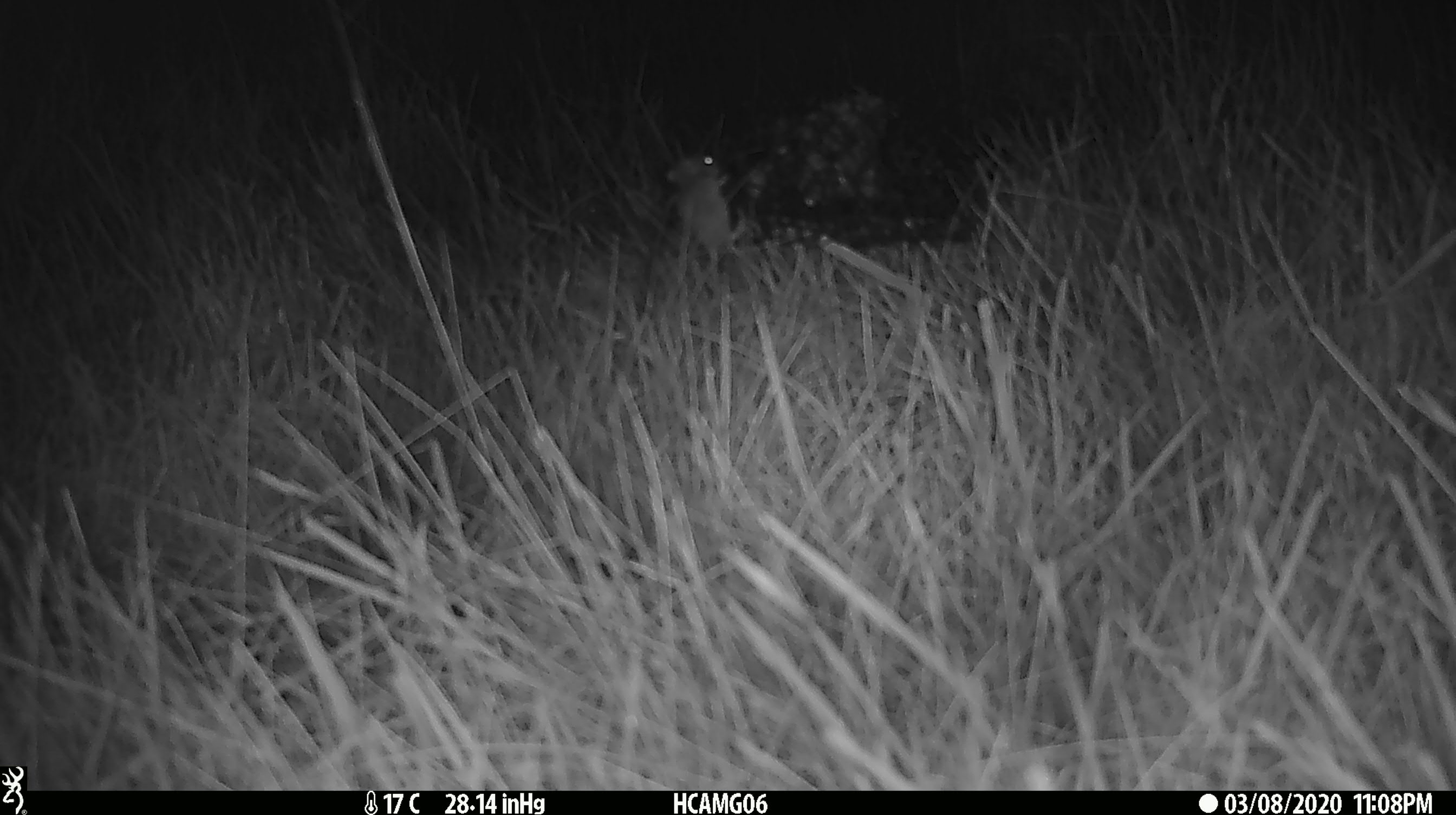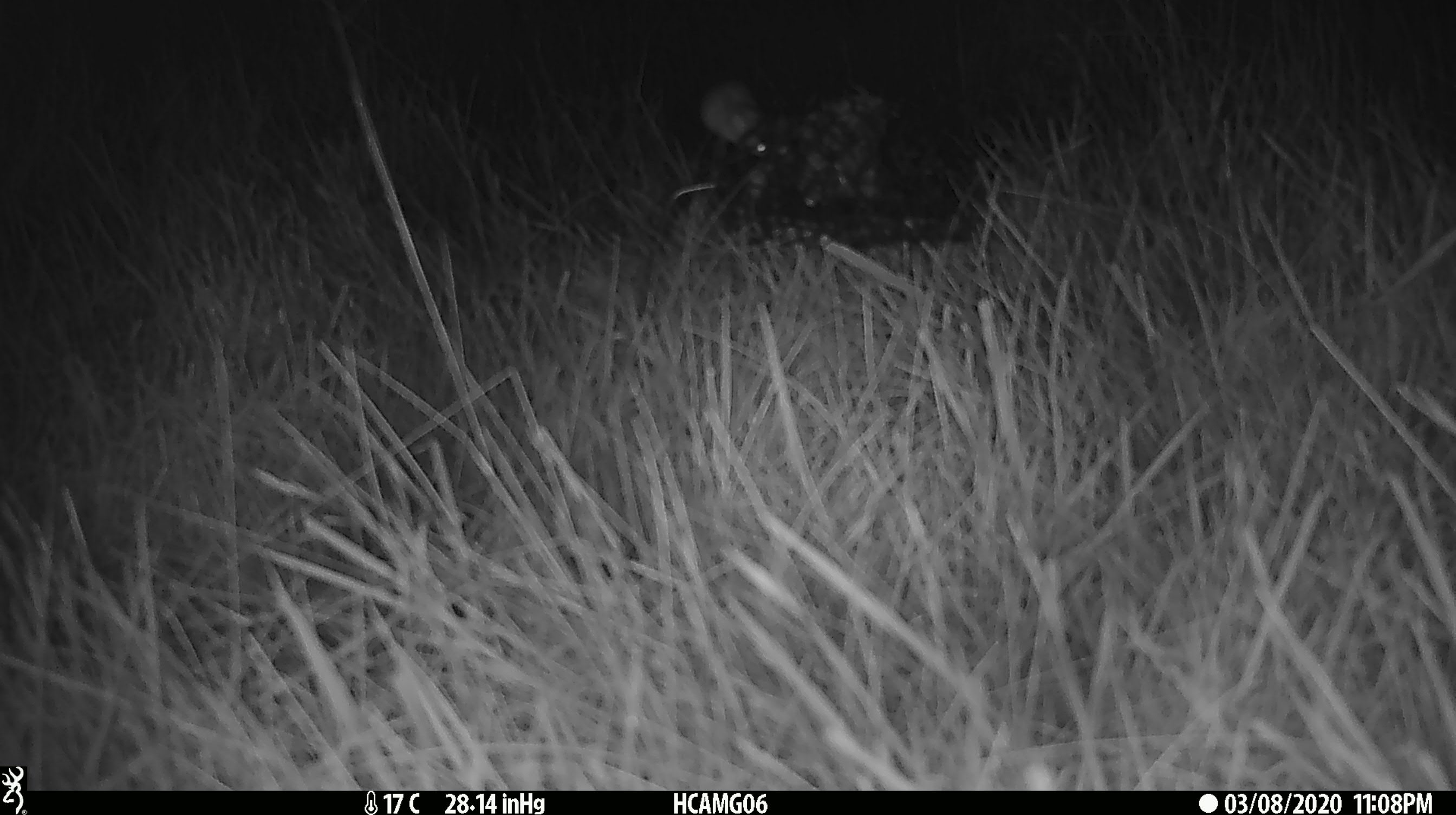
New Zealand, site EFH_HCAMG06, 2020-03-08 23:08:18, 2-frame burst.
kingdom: Animalia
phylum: Chordata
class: Mammalia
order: Rodentia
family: Muridae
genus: Mus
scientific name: Mus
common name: mouse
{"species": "mouse (Mus)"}